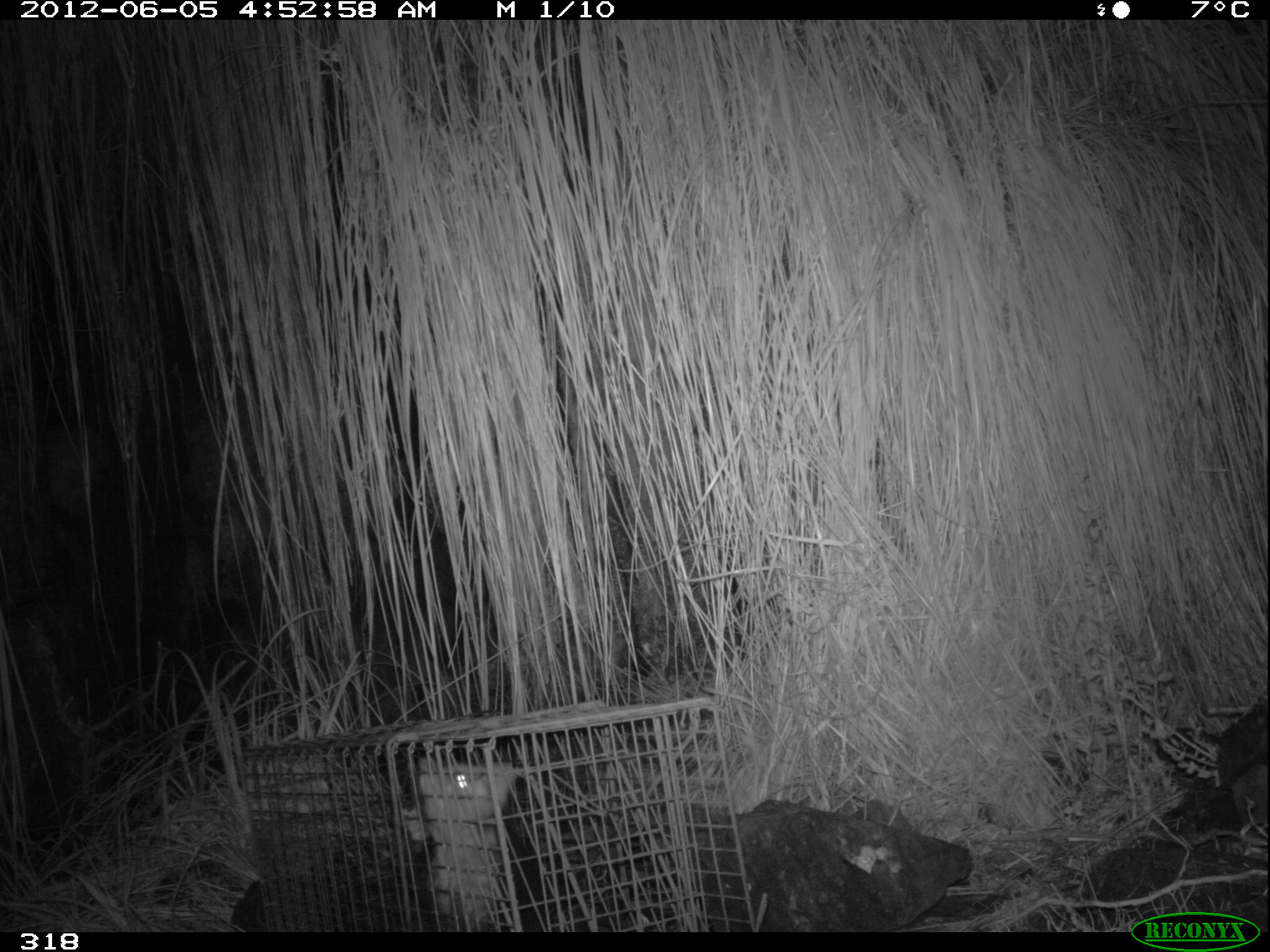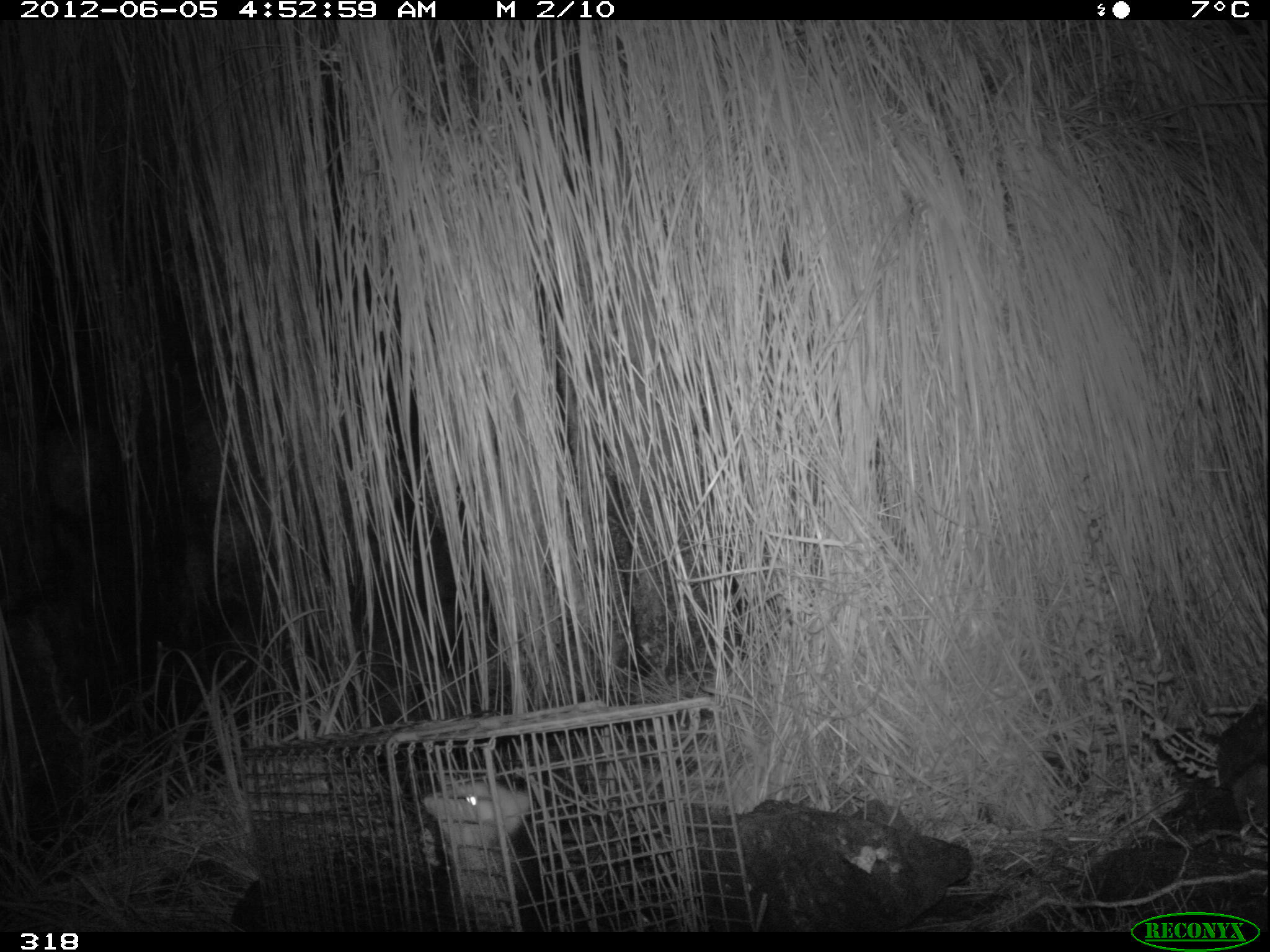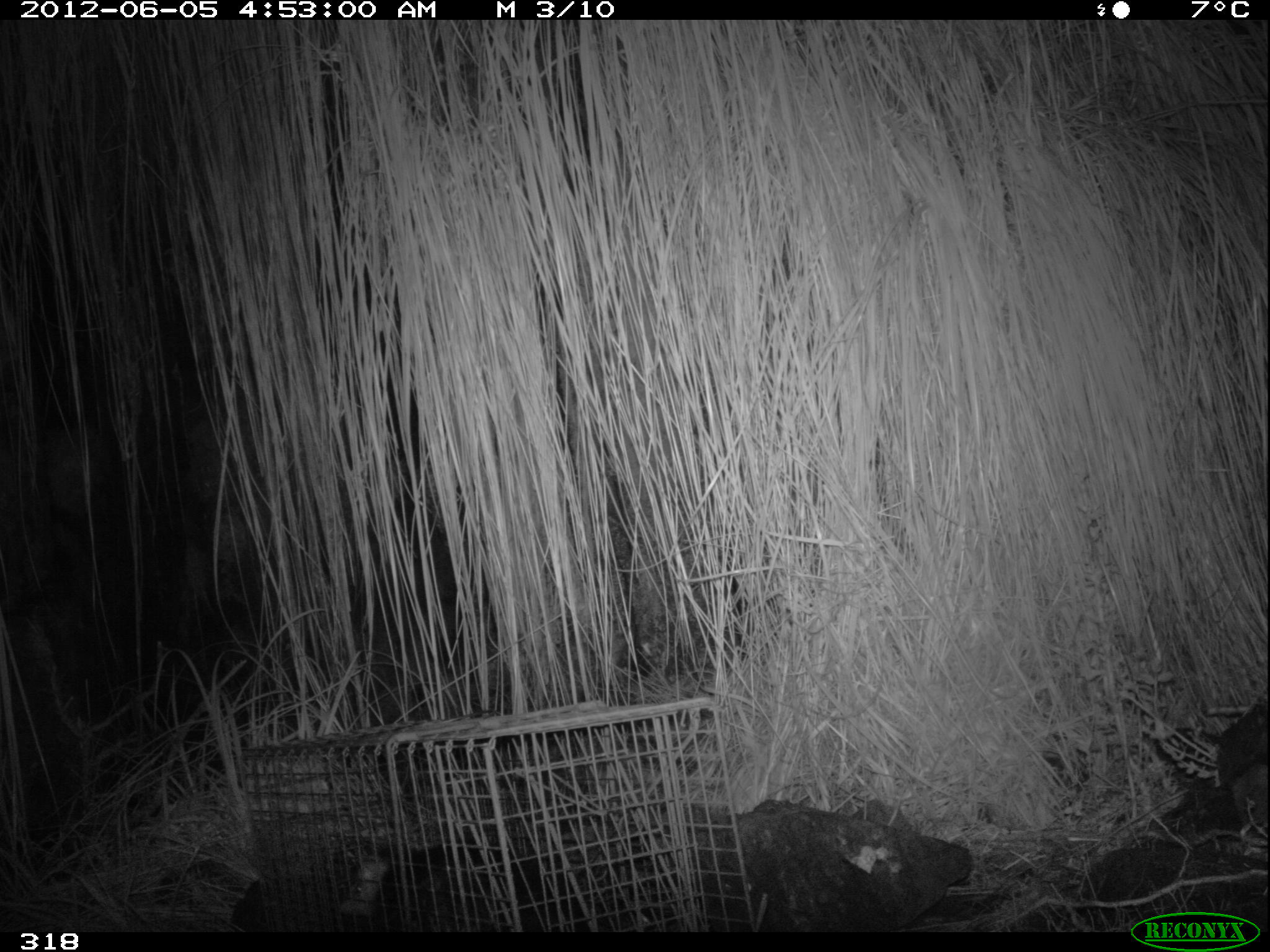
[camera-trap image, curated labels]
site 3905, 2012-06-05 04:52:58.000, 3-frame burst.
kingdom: Animalia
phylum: Chordata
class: Mammalia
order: Didelphimorphia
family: Didelphidae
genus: Didelphis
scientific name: Didelphis pernigra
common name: andean white-eared opossum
Didelphis pernigra (andean white-eared opossum).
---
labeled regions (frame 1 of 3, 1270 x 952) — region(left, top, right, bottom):
didelphis pernigra: region(403, 754, 550, 932)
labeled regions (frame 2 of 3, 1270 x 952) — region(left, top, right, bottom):
didelphis pernigra: region(419, 778, 537, 932)